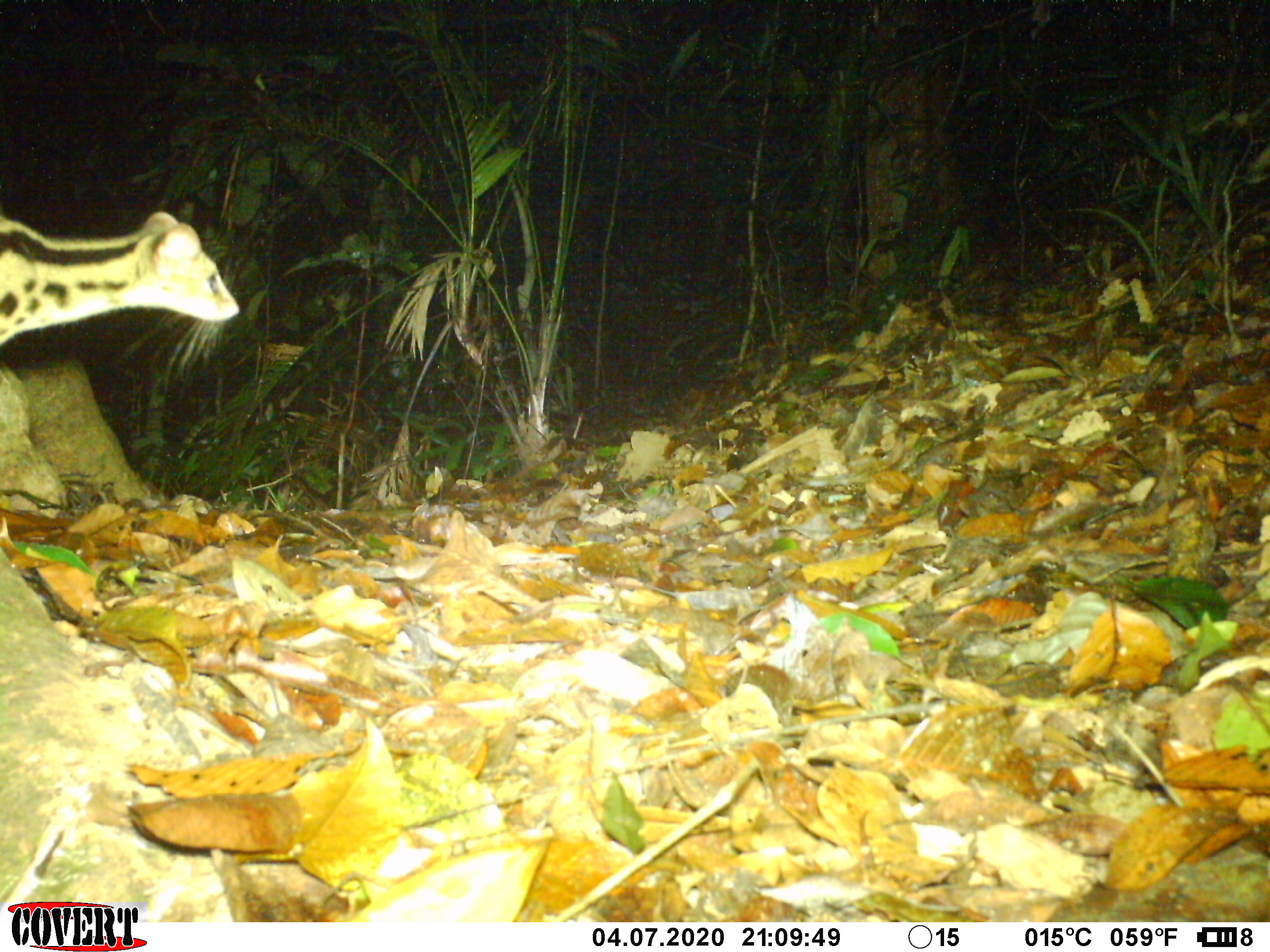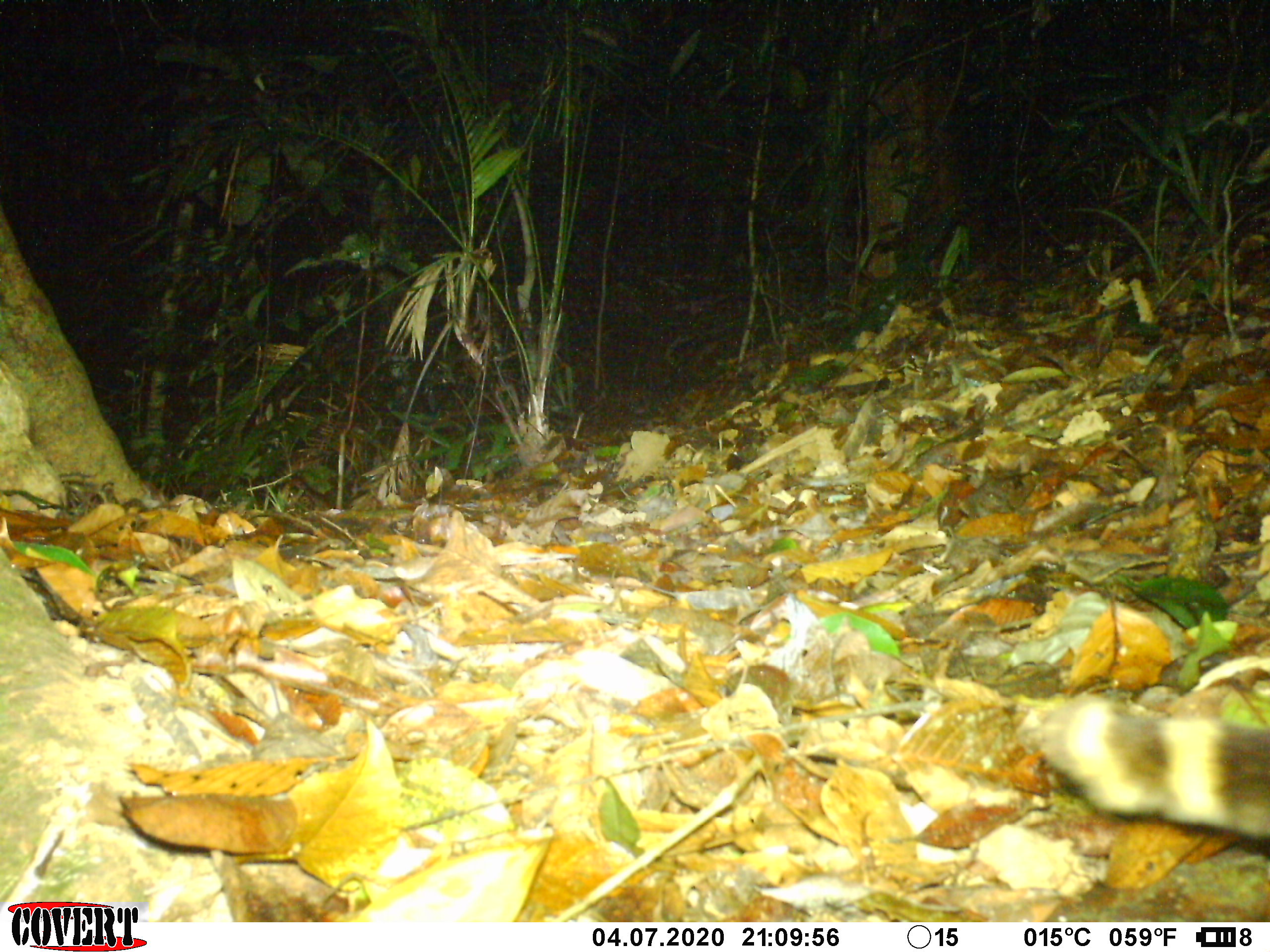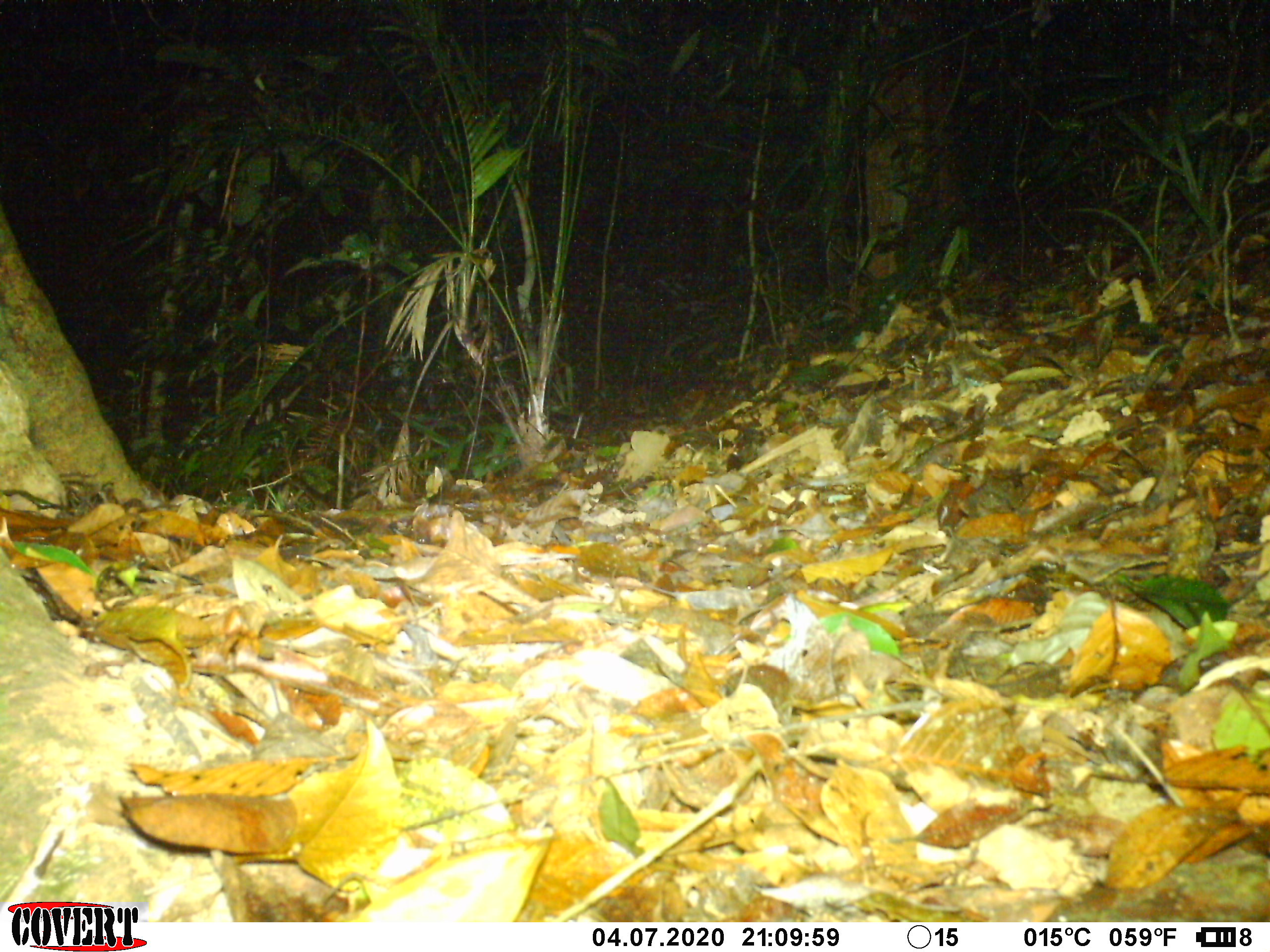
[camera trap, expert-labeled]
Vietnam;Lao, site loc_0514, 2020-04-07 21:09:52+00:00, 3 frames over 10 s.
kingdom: Animalia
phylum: Chordata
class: Mammalia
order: Carnivora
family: Prionodontidae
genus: Prionodon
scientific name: Prionodon pardicolor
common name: spotted linsang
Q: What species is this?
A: Spotted linsang (Prionodon pardicolor).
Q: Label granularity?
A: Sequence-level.